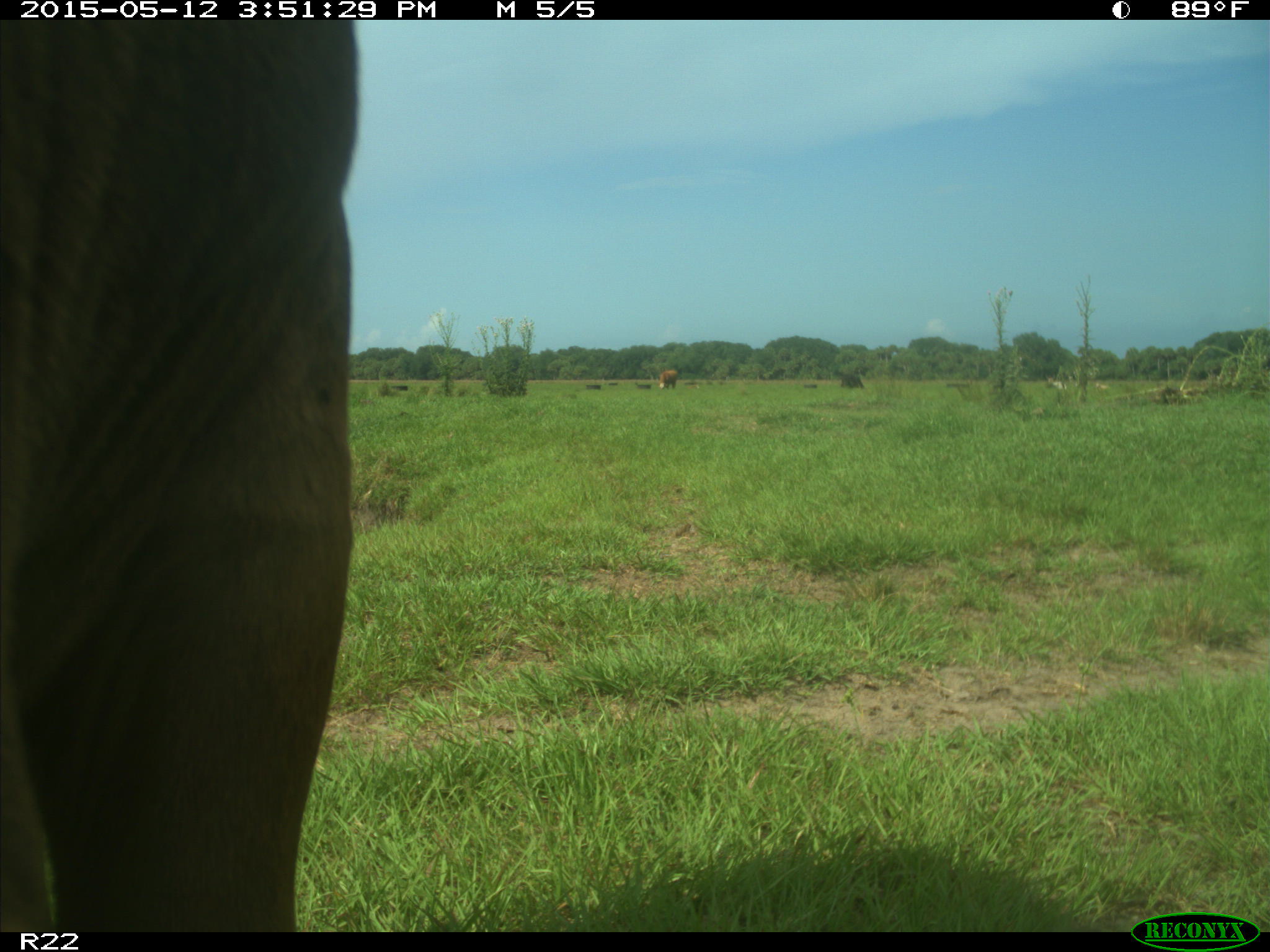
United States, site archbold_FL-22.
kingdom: Animalia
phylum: Chordata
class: Mammalia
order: Artiodactyla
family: Bovidae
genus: Bos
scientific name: Bos taurus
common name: domestic cow